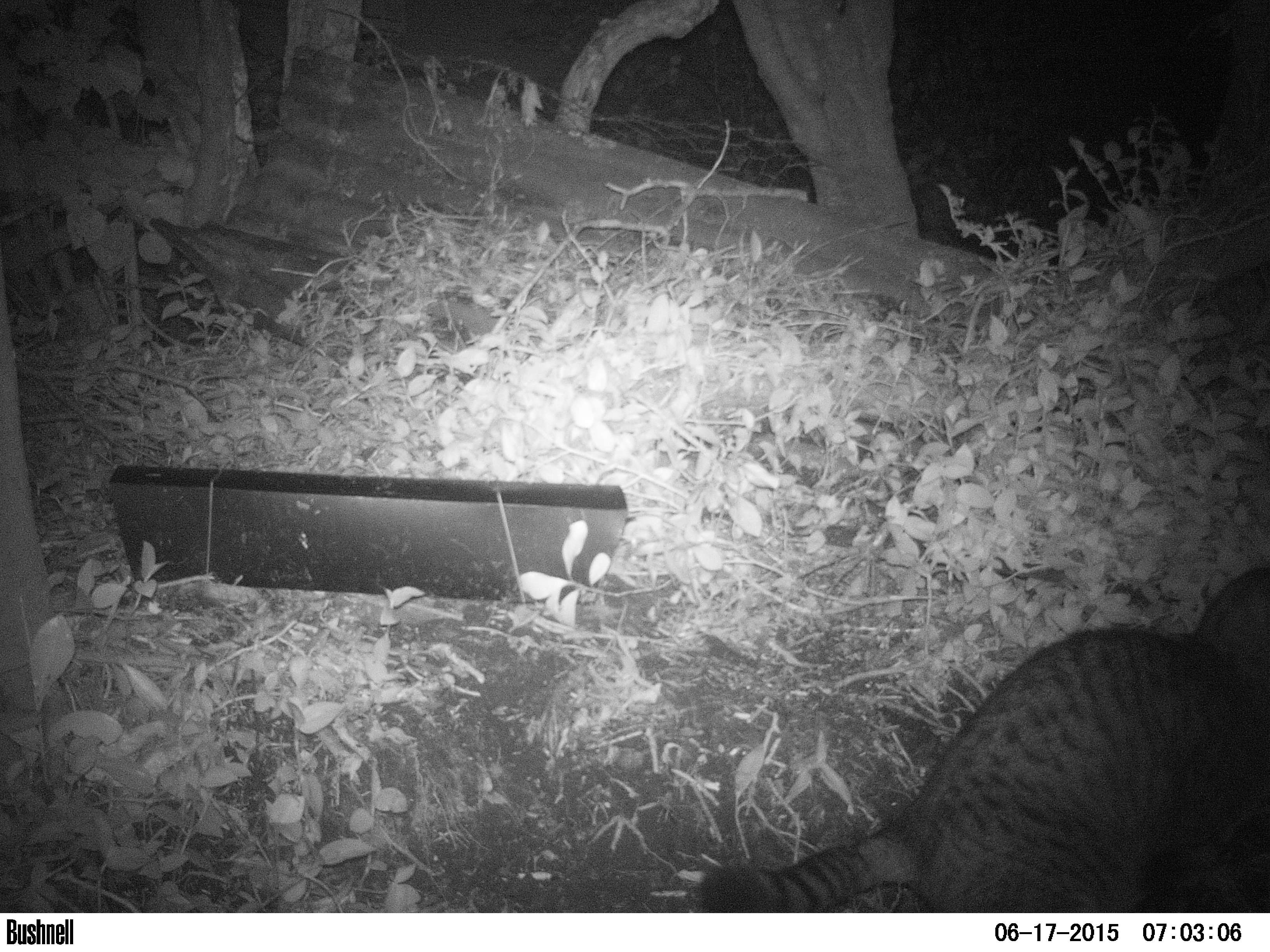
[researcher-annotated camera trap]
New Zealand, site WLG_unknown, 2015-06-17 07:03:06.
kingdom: Animalia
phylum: Chordata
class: Mammalia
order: Carnivora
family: Felidae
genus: Felis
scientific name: Felis catus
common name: domestic cat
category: cat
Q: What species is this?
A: Cat (domestic cat) (Felis catus).